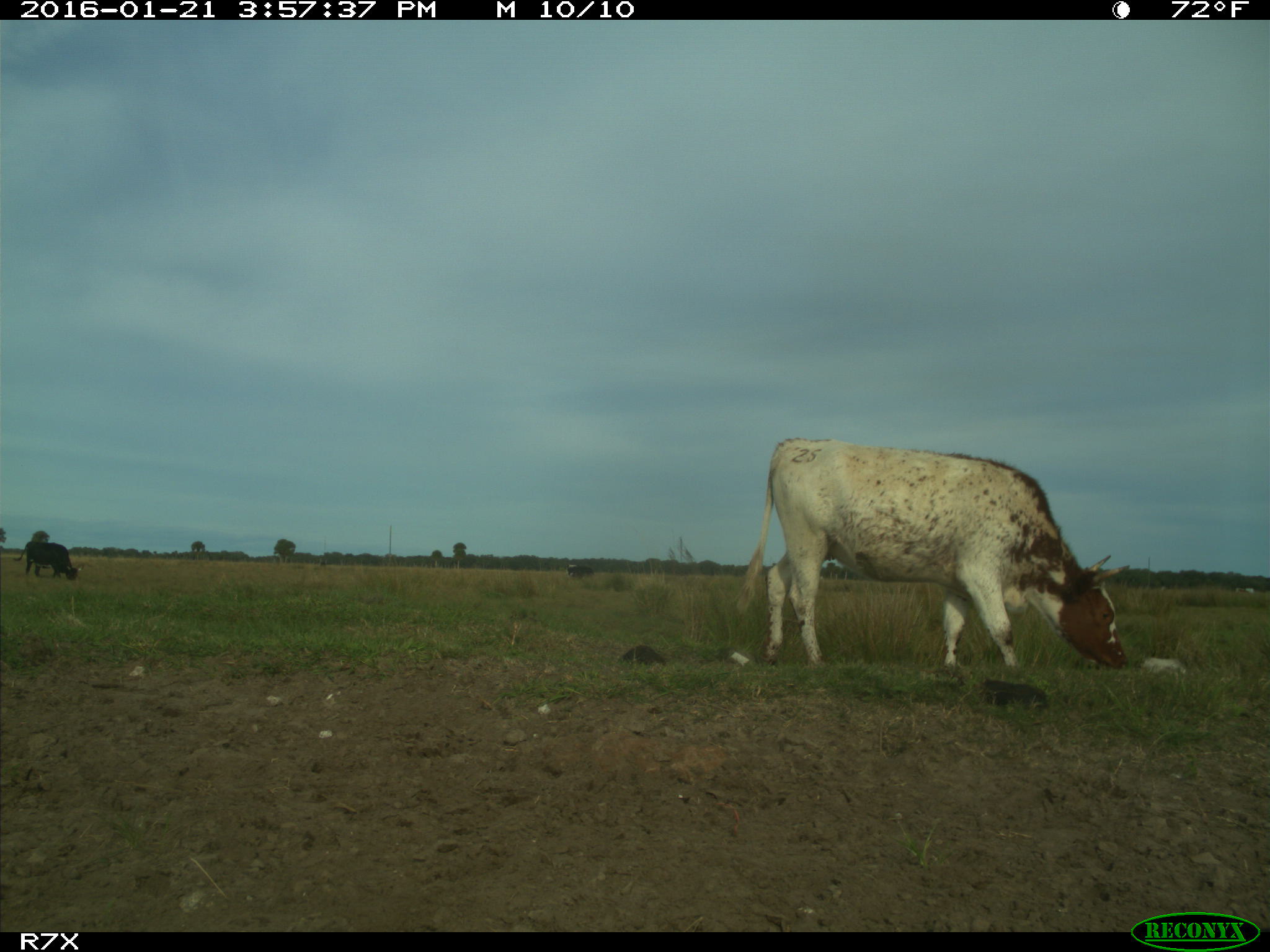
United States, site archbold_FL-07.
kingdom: Animalia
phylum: Chordata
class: Mammalia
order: Artiodactyla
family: Bovidae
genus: Bos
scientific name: Bos taurus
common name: domestic cow